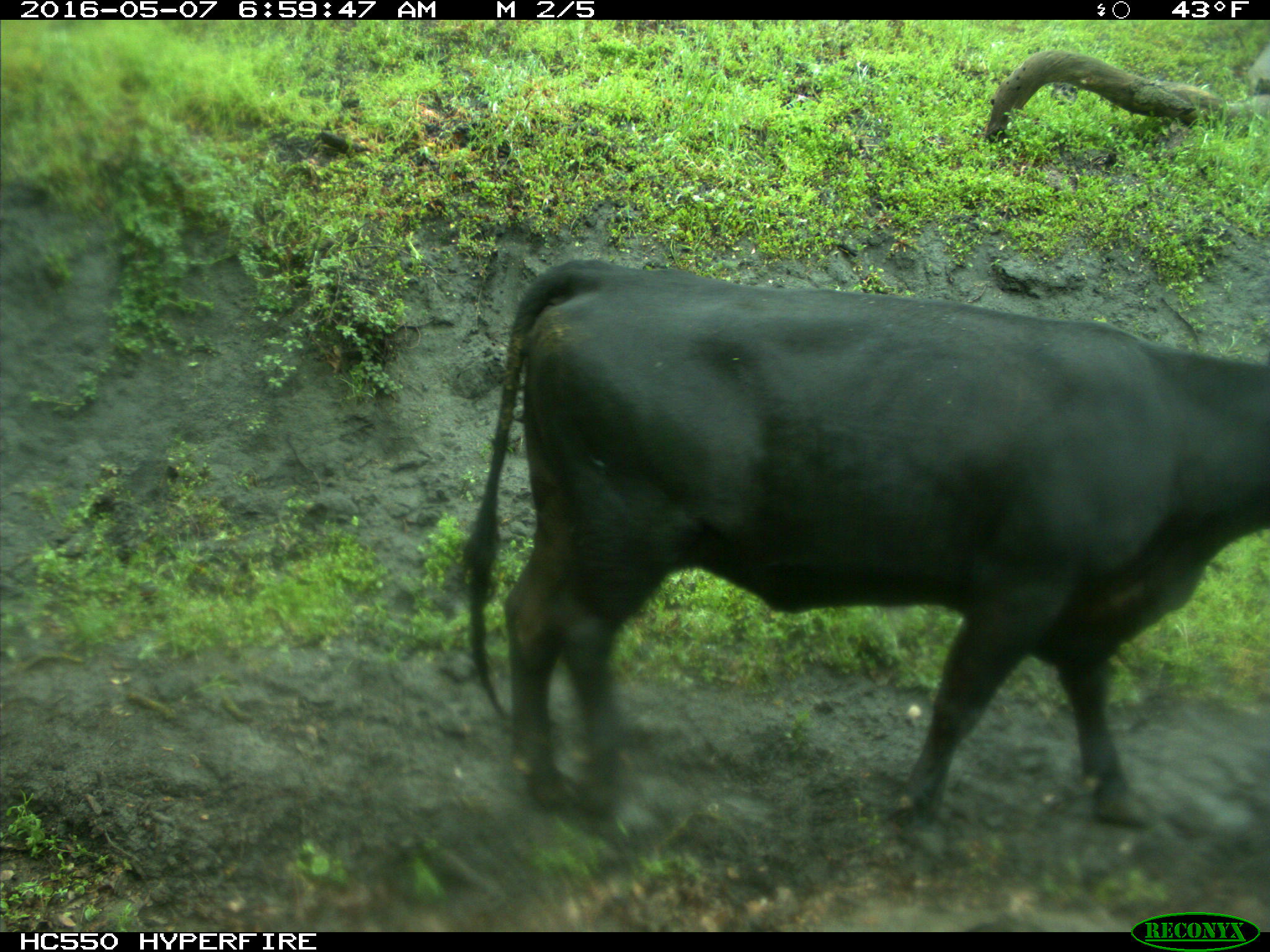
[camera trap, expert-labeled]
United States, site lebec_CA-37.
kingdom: Animalia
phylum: Chordata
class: Mammalia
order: Artiodactyla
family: Bovidae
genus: Bos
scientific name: Bos taurus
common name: domestic cow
Bos taurus (domestic cow).